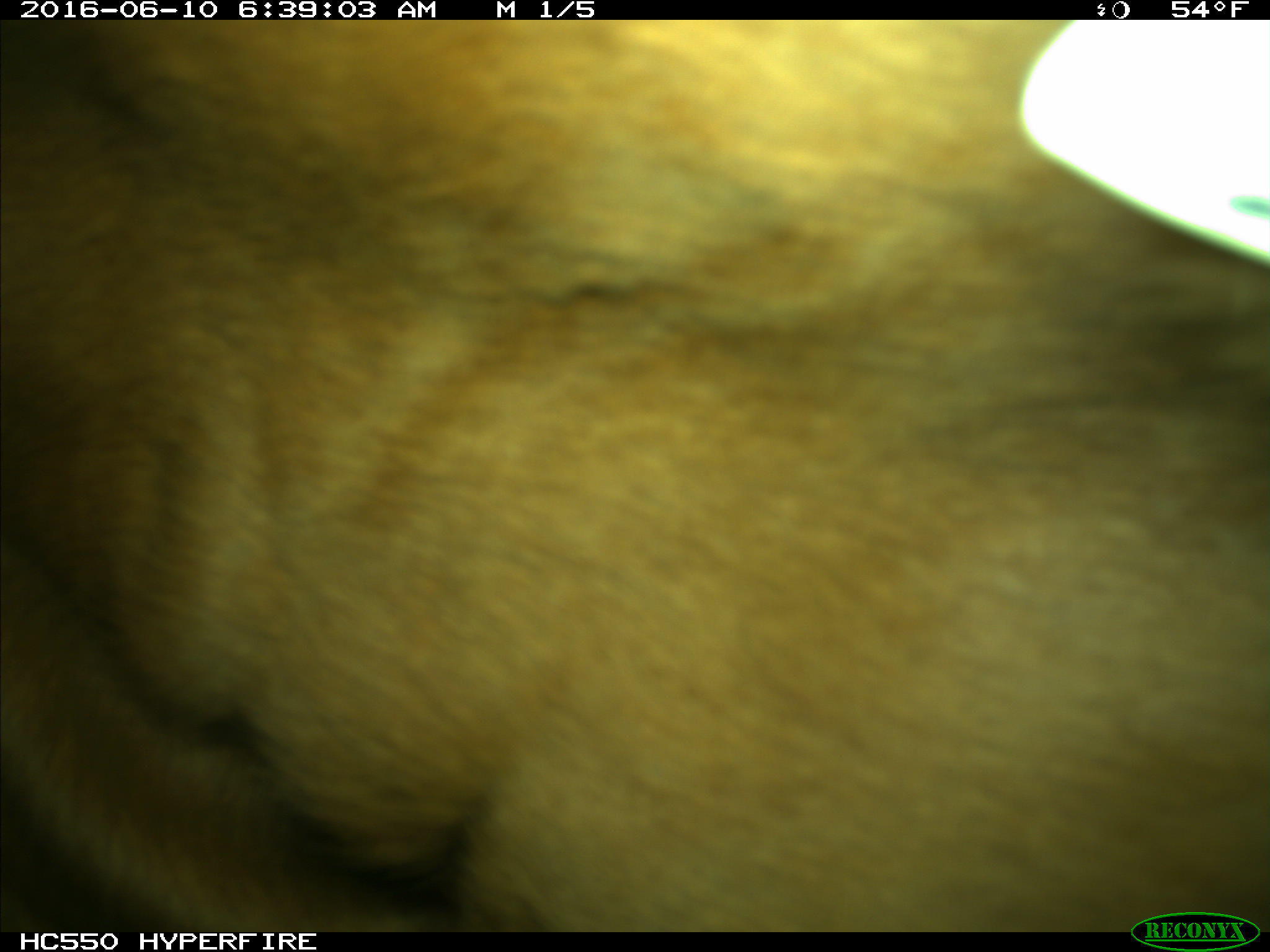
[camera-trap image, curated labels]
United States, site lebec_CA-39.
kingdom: Animalia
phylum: Chordata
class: Mammalia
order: Artiodactyla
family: Bovidae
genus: Bos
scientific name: Bos taurus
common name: domestic cow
Bos taurus (domestic cow).